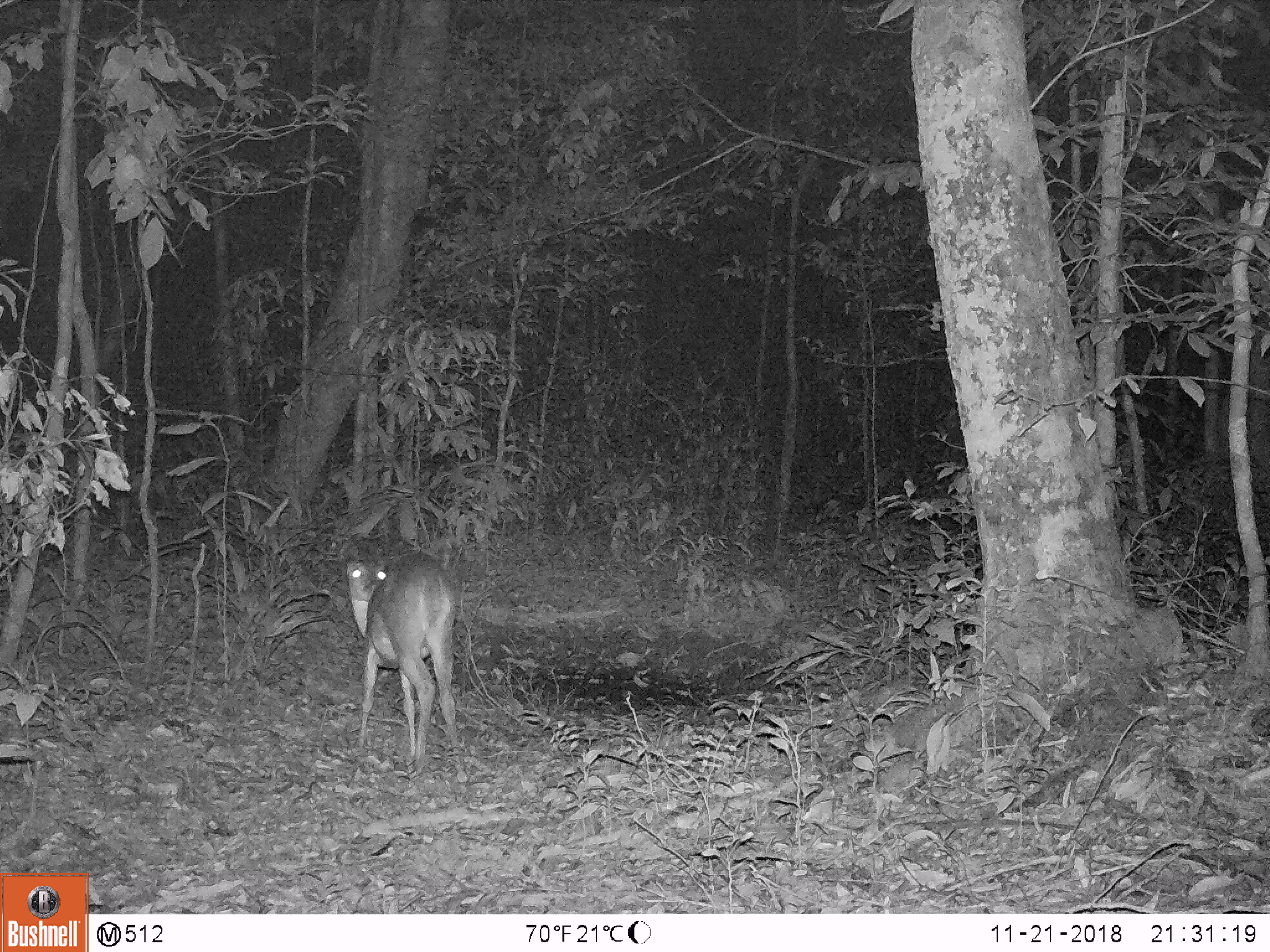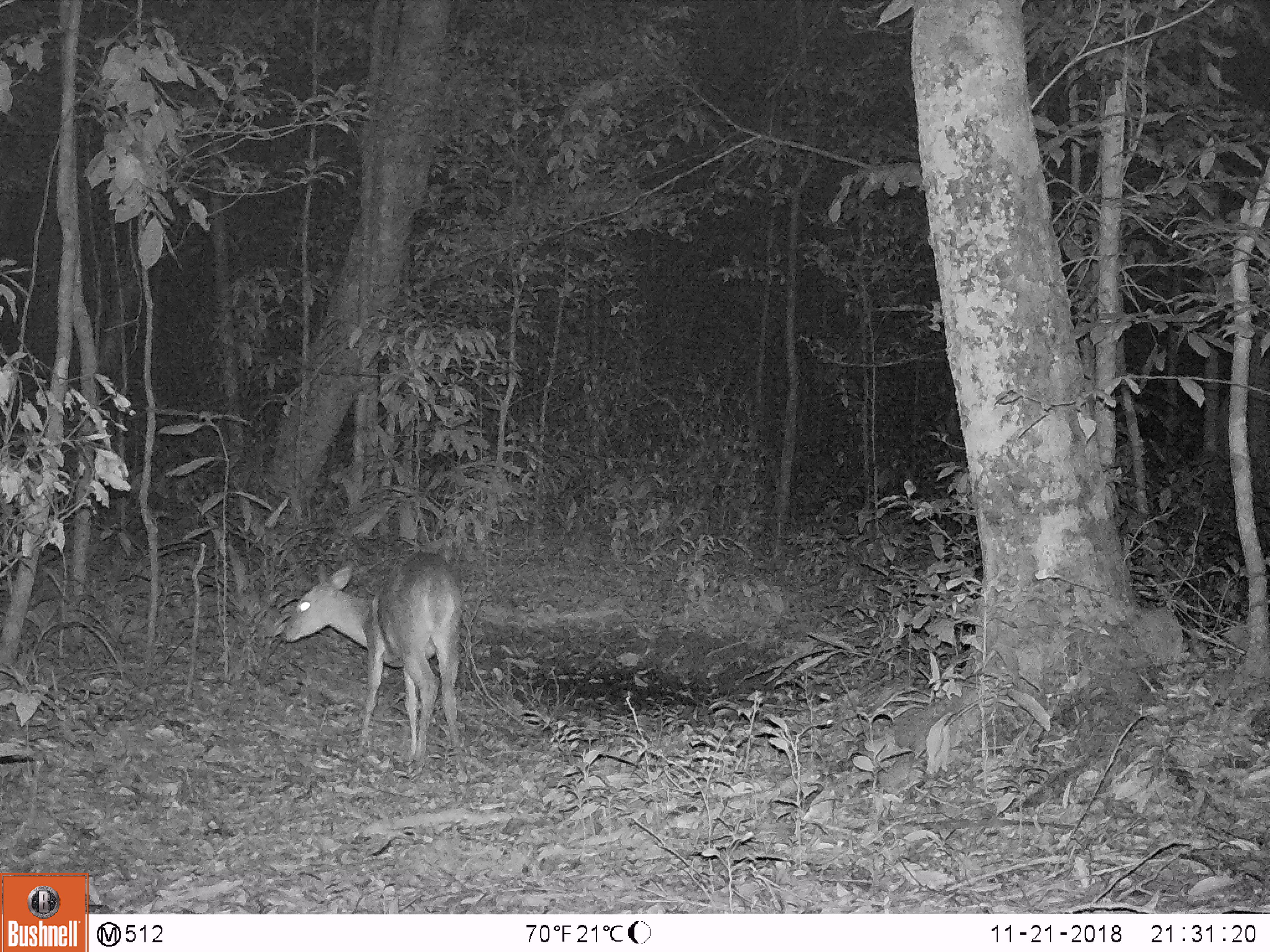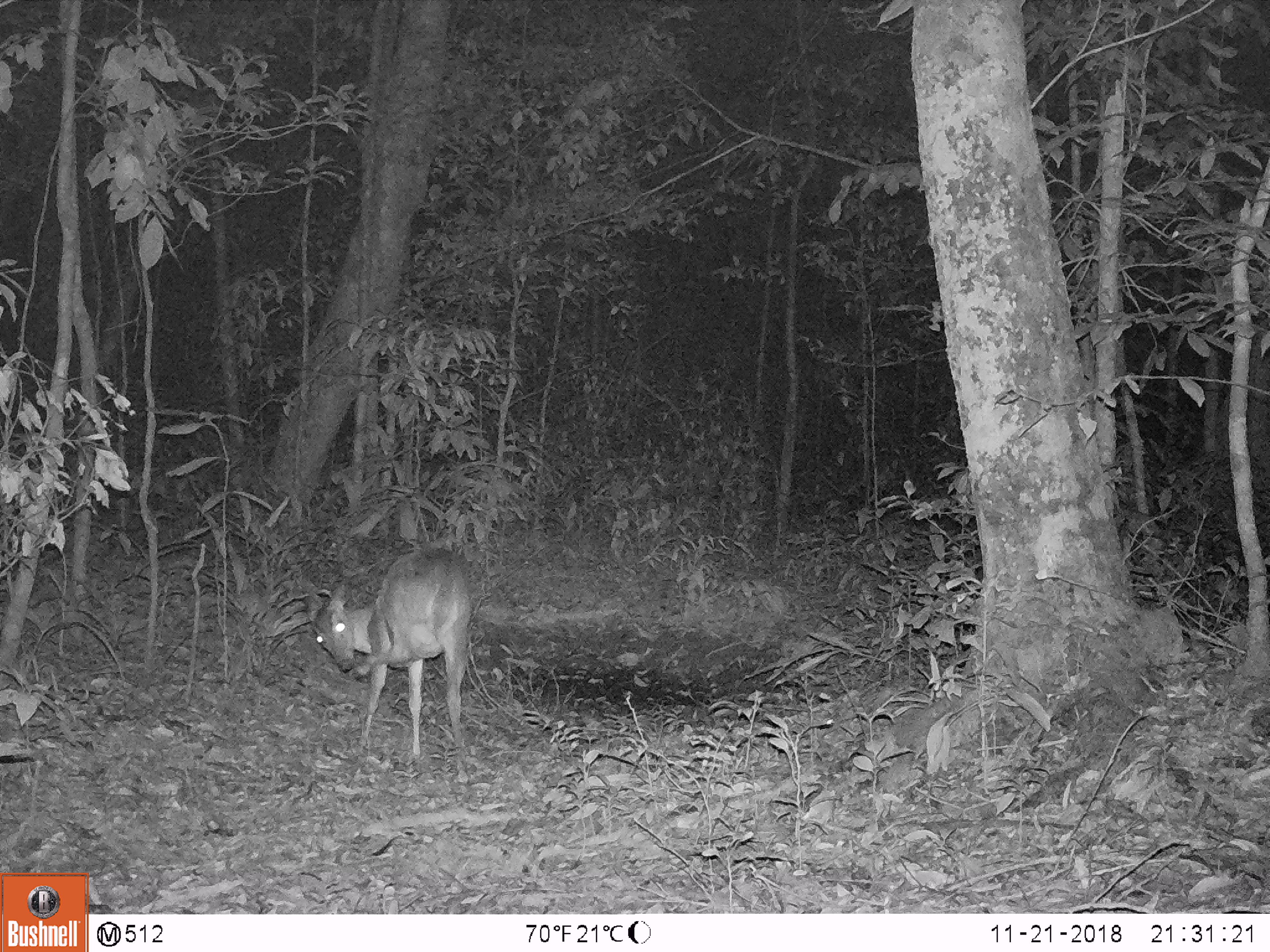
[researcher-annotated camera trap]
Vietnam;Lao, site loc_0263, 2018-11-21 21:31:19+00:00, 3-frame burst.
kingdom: Animalia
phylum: Chordata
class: Mammalia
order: Artiodactyla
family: Cervidae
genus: Muntiacus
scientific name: Muntiacus vuquangensis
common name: large-antlered muntjac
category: large antlered muntjac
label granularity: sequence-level